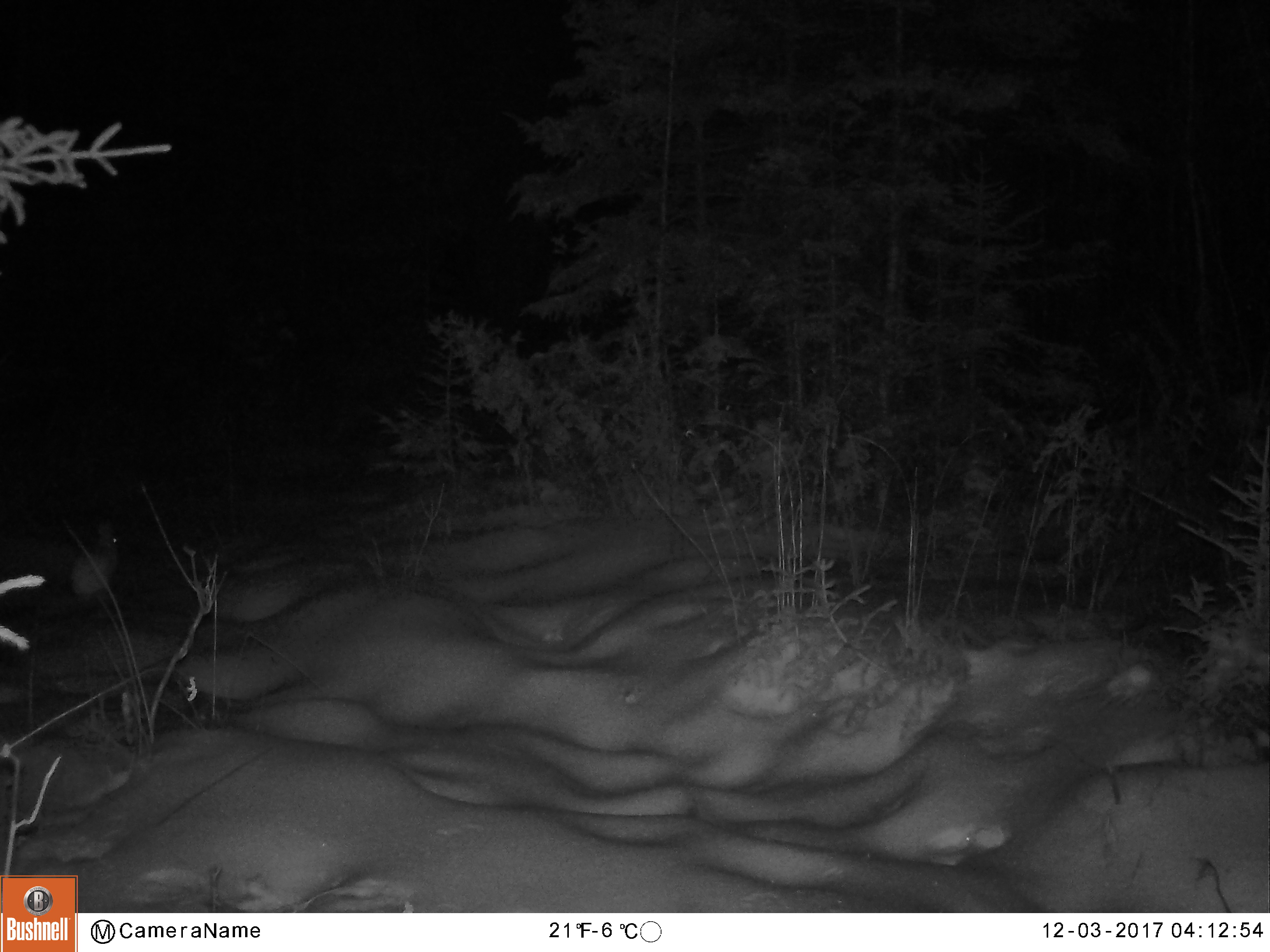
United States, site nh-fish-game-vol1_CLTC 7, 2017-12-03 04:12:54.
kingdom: Animalia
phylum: Chordata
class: Mammalia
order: Lagomorpha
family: Leporidae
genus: Lepus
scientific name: Lepus americanus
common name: snowshoe hare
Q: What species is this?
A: Snowshoe hare (Lepus americanus).